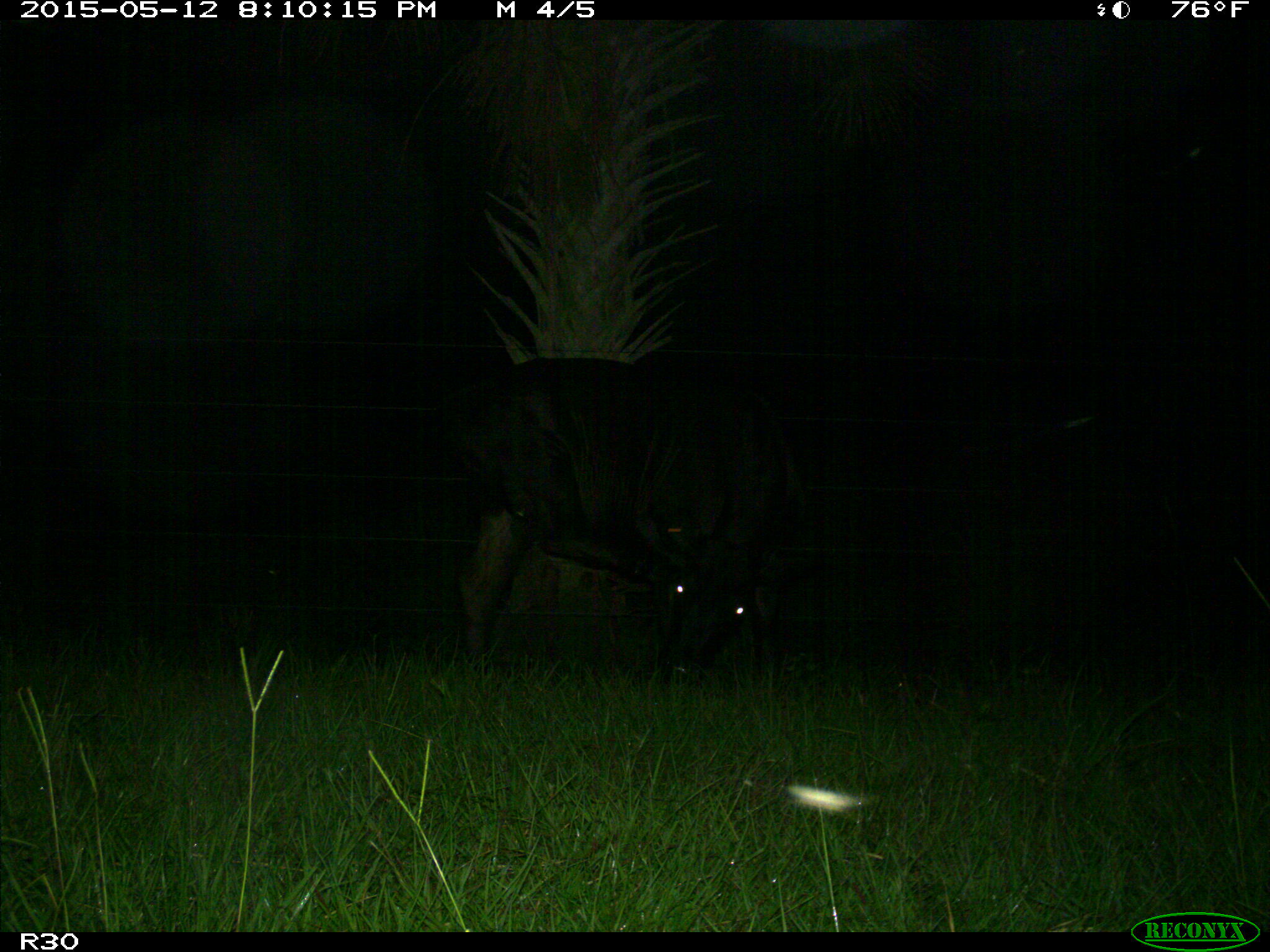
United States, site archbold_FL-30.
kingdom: Animalia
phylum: Chordata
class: Mammalia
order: Artiodactyla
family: Bovidae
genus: Bos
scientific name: Bos taurus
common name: domestic cow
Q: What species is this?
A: Bos taurus (domestic cow).